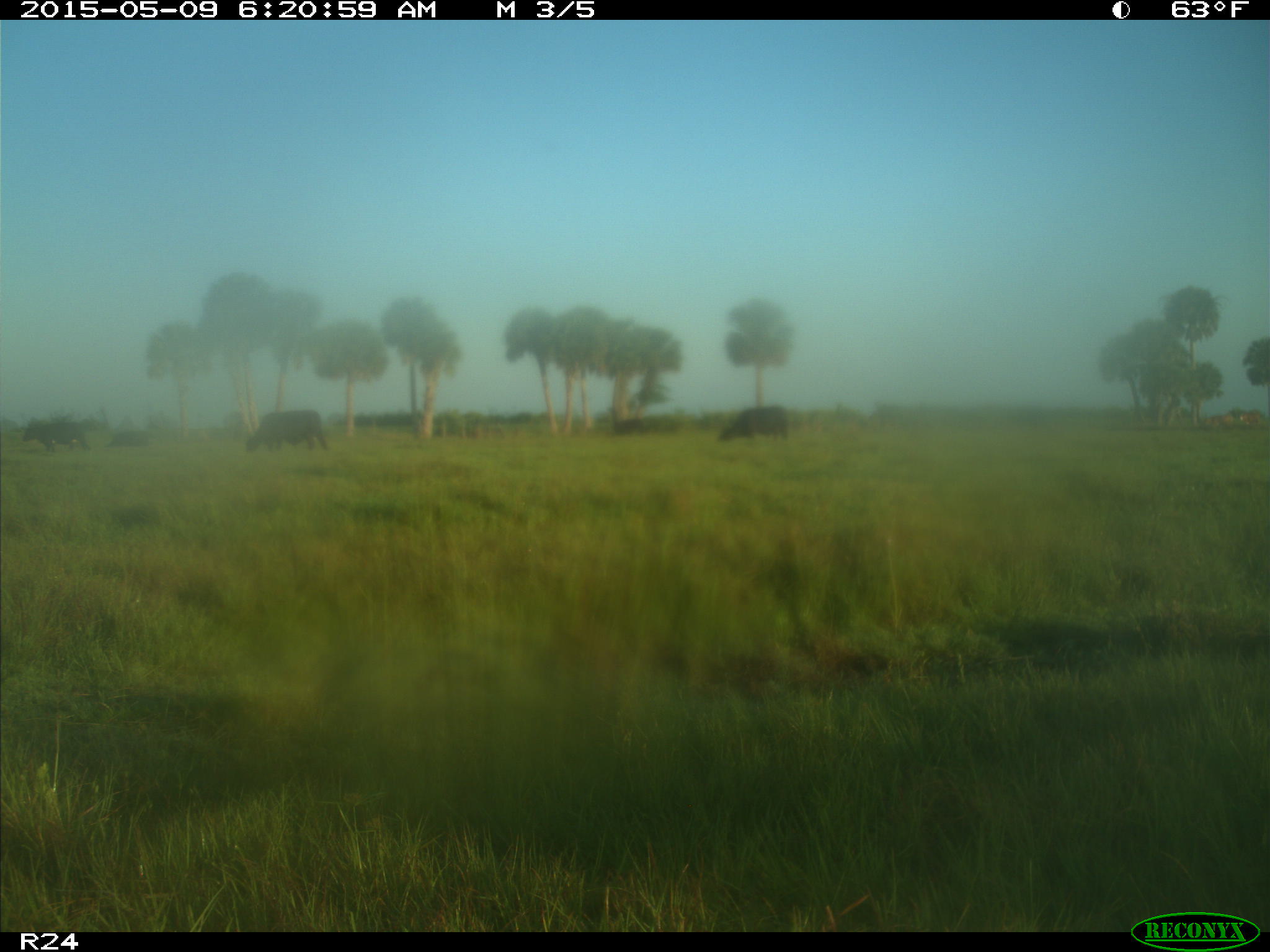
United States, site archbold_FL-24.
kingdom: Animalia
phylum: Chordata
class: Mammalia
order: Artiodactyla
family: Bovidae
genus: Bos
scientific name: Bos taurus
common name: domestic cow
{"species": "Bos taurus (domestic cow)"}